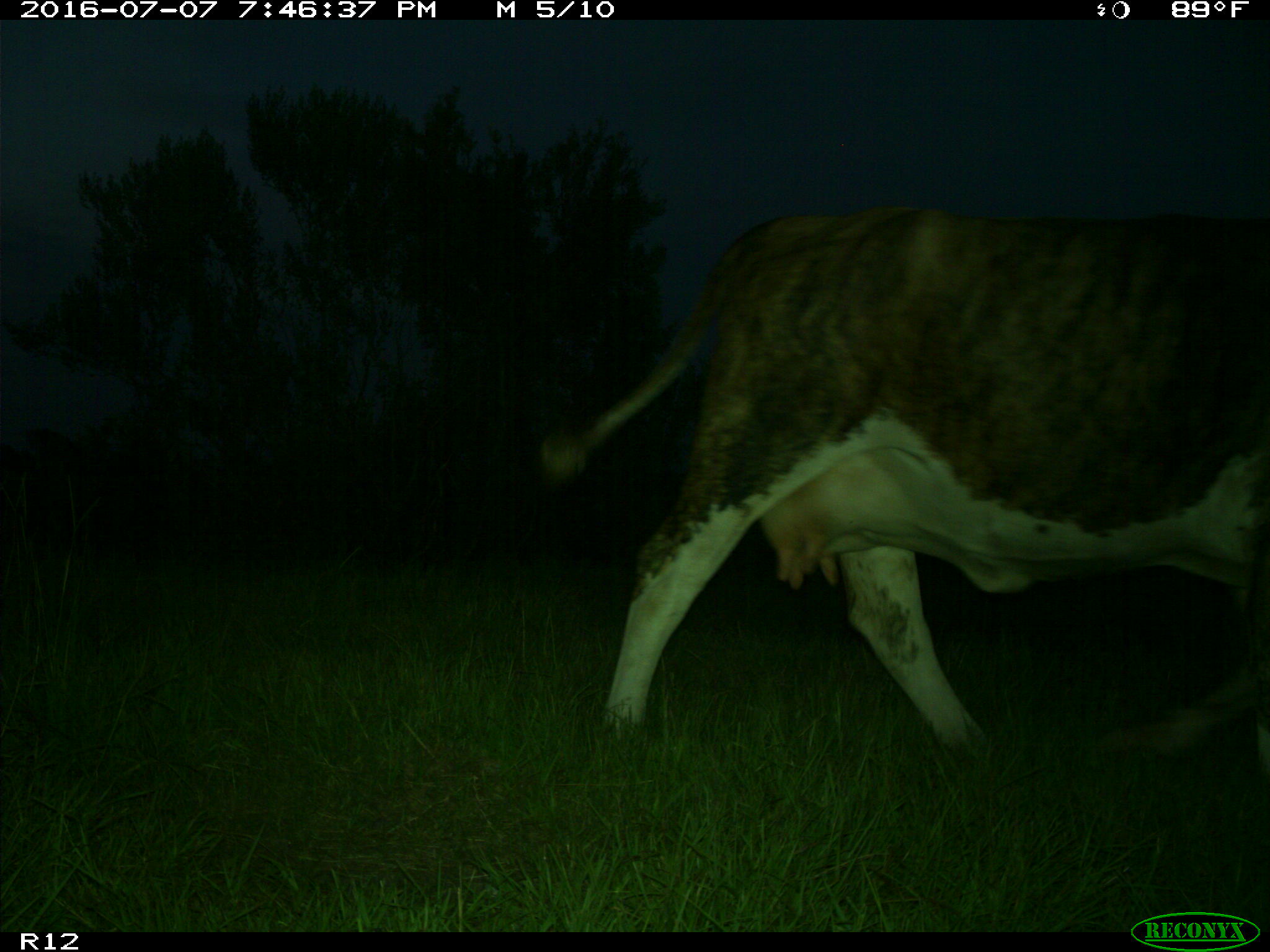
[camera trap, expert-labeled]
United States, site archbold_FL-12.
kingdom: Animalia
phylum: Chordata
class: Mammalia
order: Artiodactyla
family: Bovidae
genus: Bos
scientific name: Bos taurus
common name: domestic cow